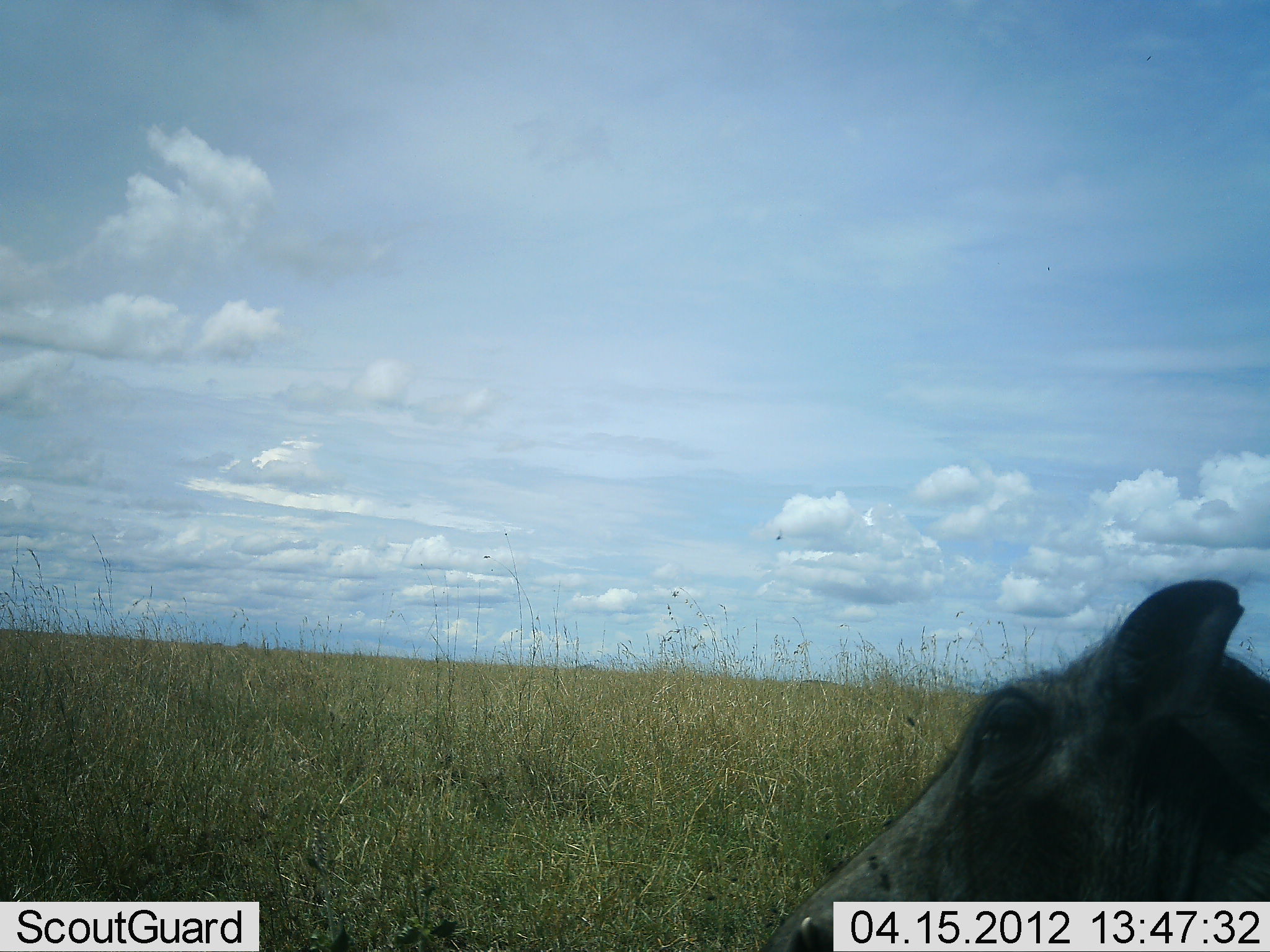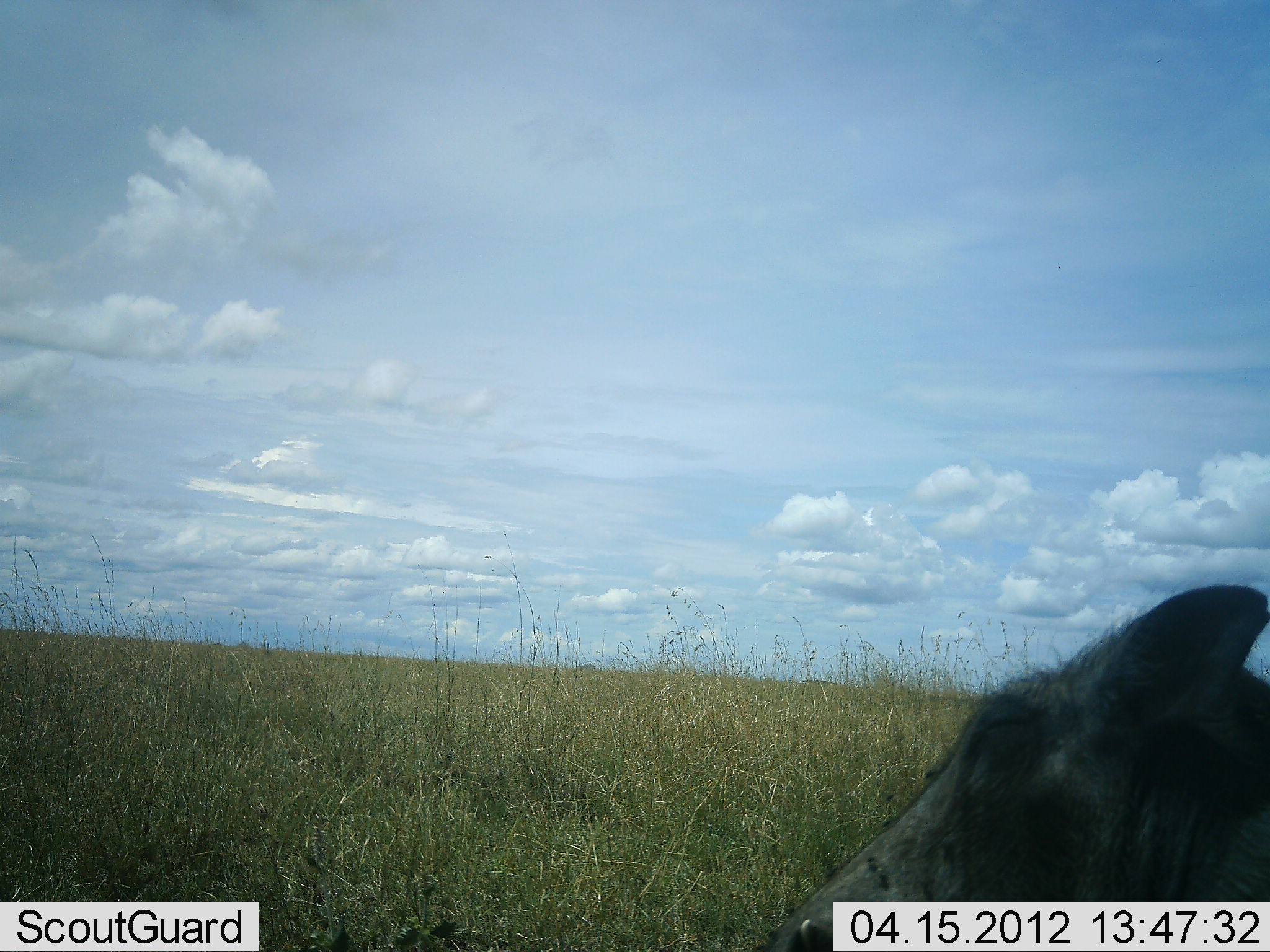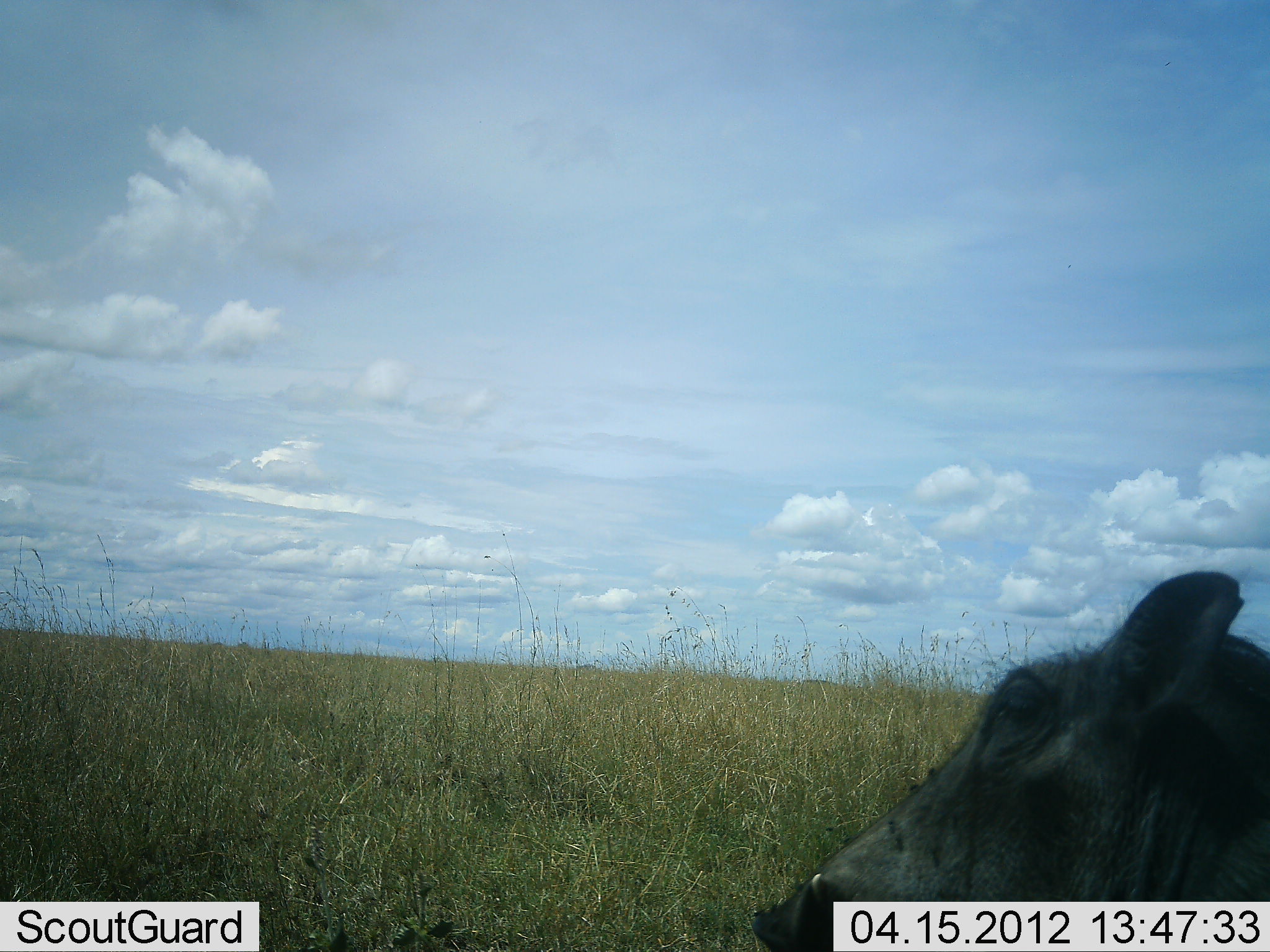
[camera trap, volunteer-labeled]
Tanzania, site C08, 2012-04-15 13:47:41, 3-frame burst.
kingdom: Animalia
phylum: Chordata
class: Mammalia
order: Artiodactyla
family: Suidae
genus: Phacochoerus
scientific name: Phacochoerus africanus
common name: warthog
Warthog (Phacochoerus africanus), count 1. Behavior (volunteer vote fractions): standing 54%, resting 46%, moving 0%, interacting 0%. Young present (vote fraction): 0%. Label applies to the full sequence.